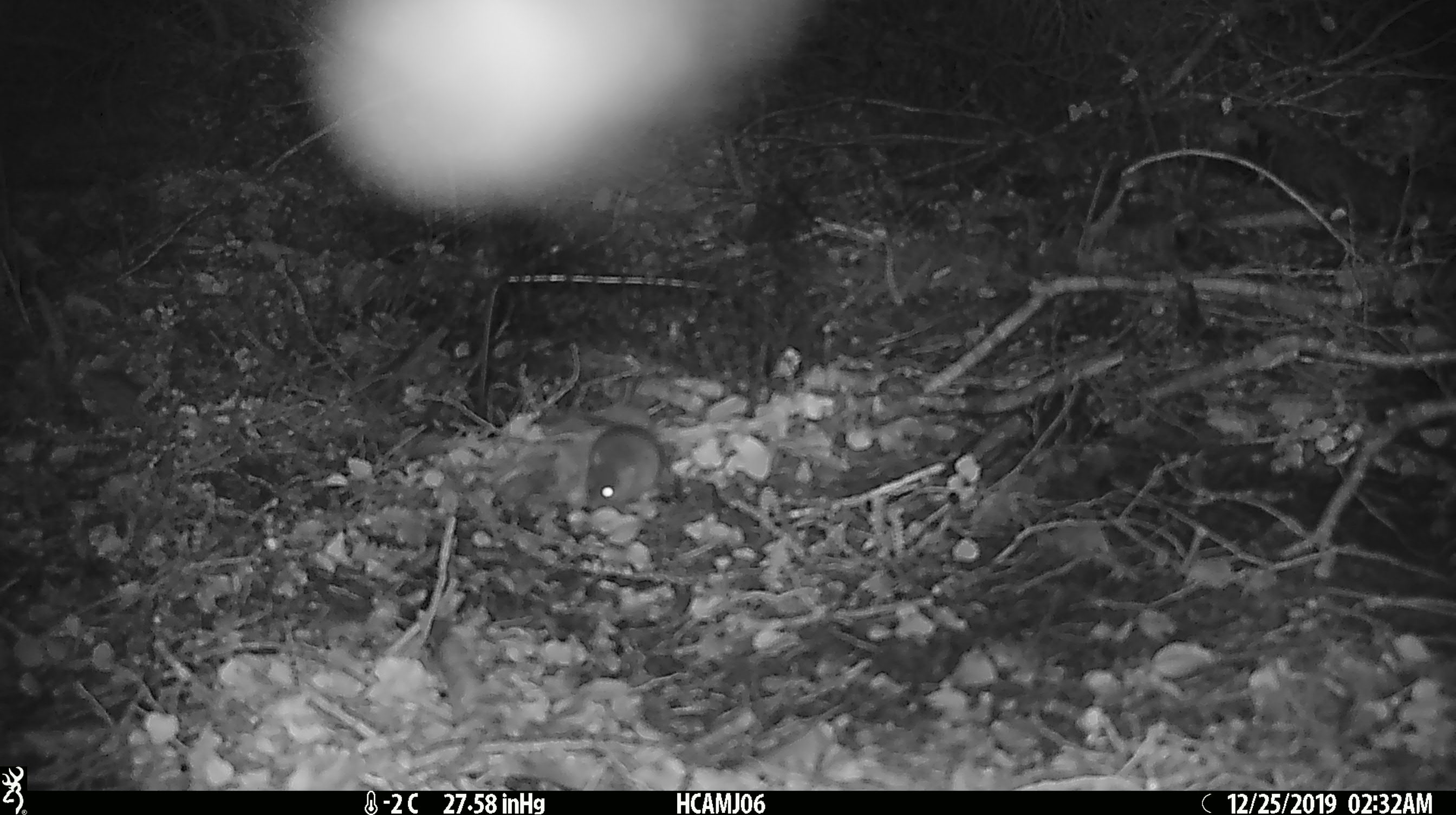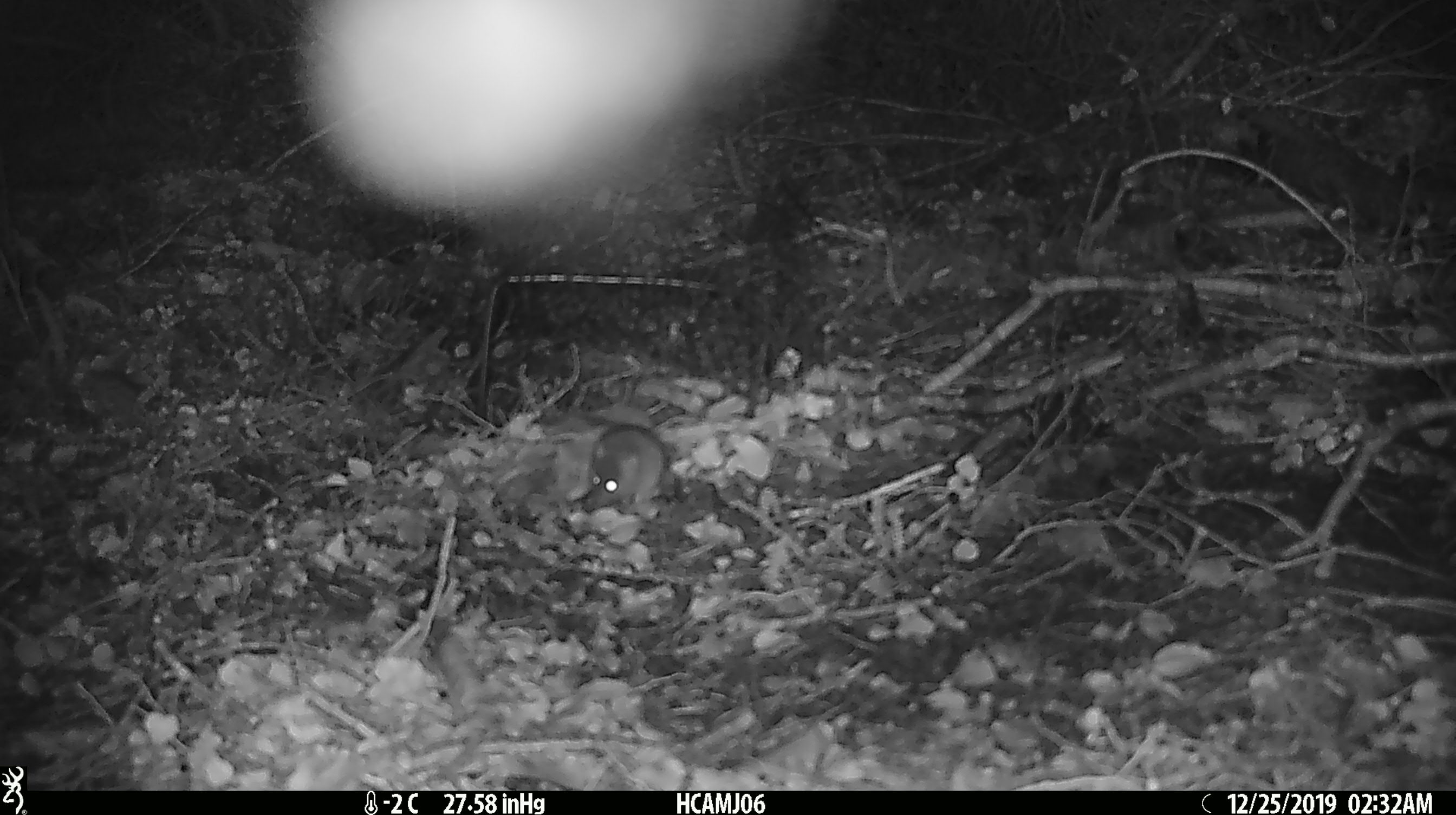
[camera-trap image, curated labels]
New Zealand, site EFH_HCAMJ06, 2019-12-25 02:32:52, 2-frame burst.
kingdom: Animalia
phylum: Chordata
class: Mammalia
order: Rodentia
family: Muridae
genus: Mus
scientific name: Mus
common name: mouse